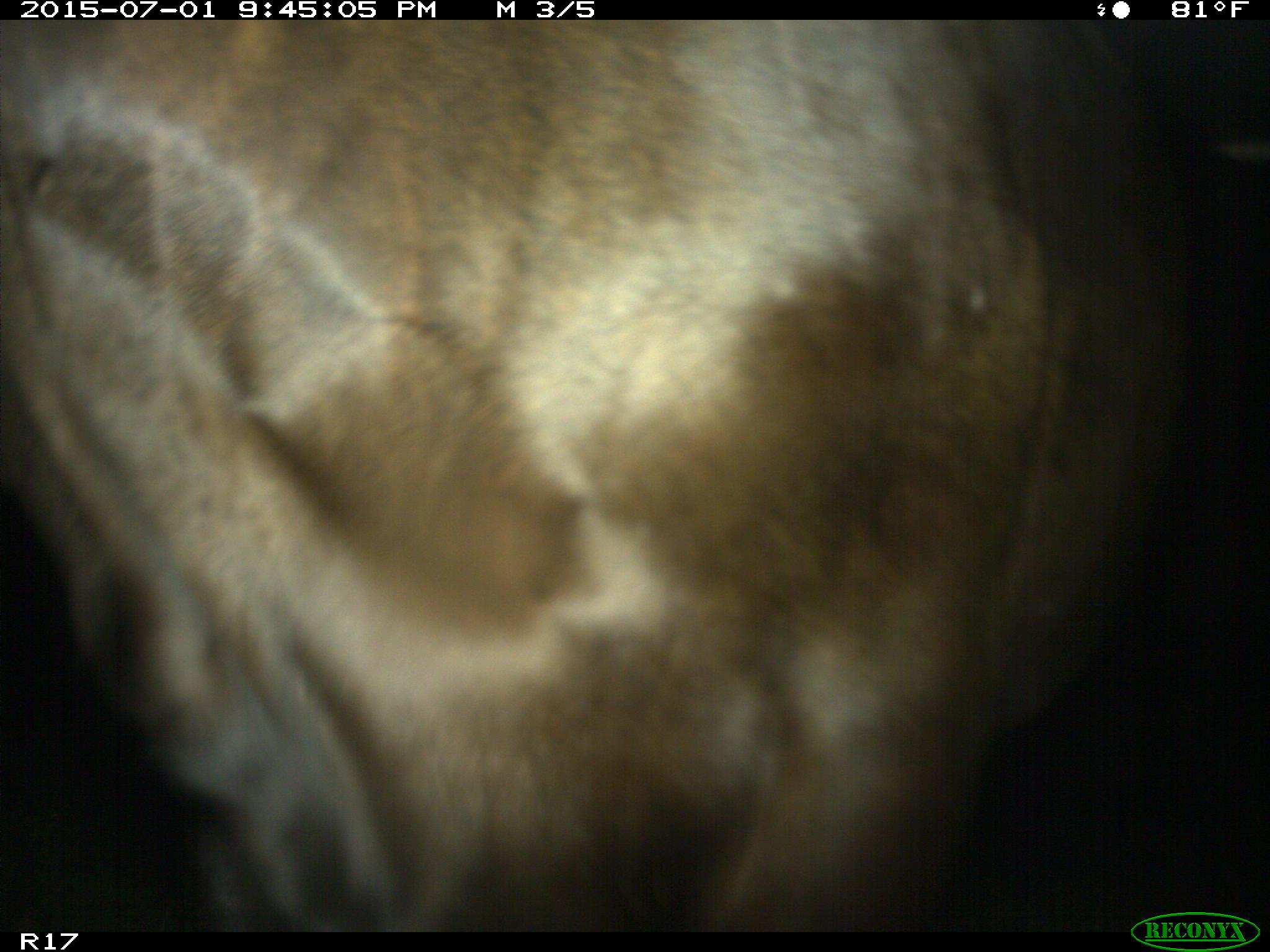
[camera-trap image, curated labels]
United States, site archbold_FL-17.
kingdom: Animalia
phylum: Chordata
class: Mammalia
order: Artiodactyla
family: Bovidae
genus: Bos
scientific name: Bos taurus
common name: domestic cow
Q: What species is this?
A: Bos taurus (domestic cow).